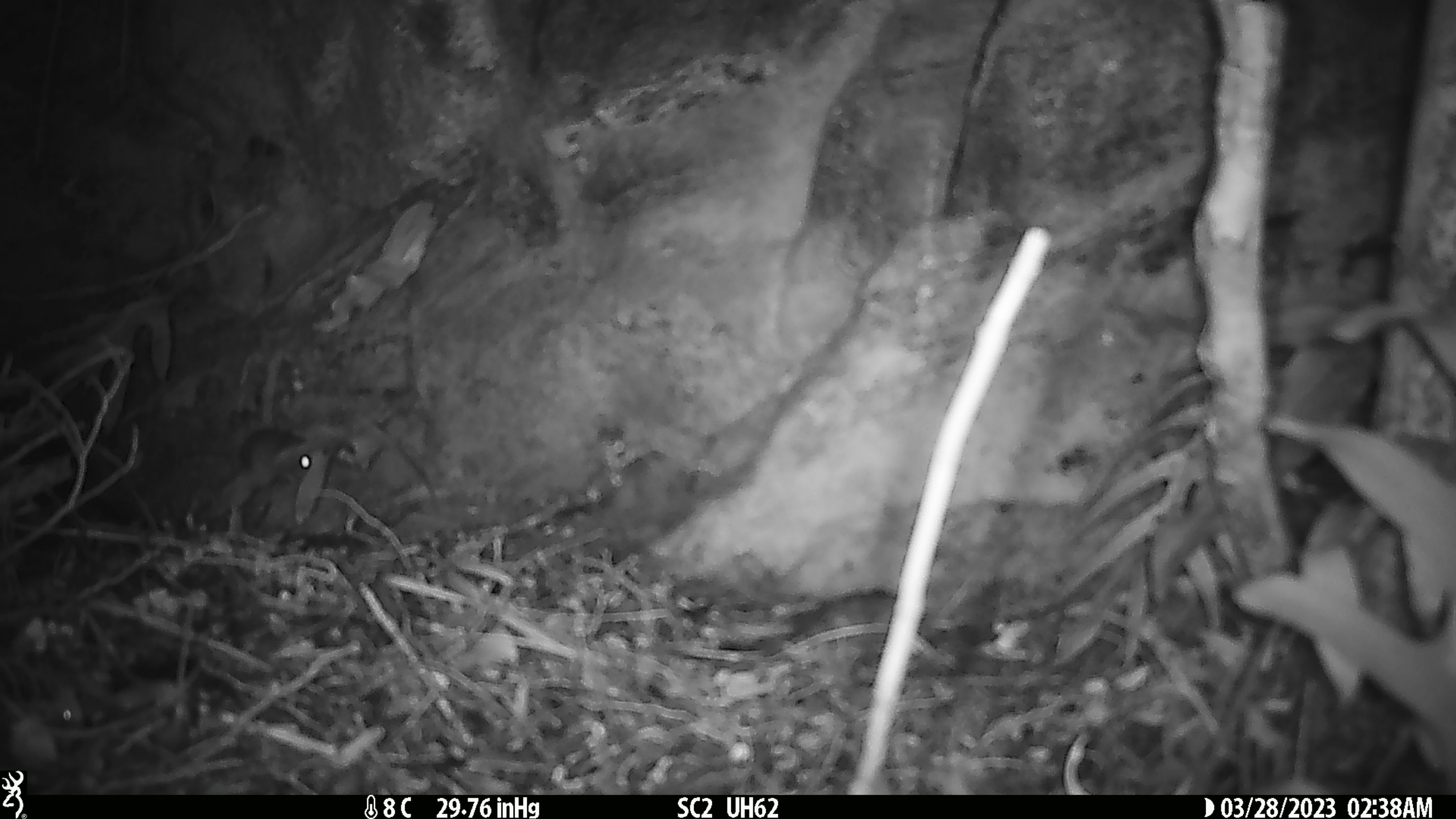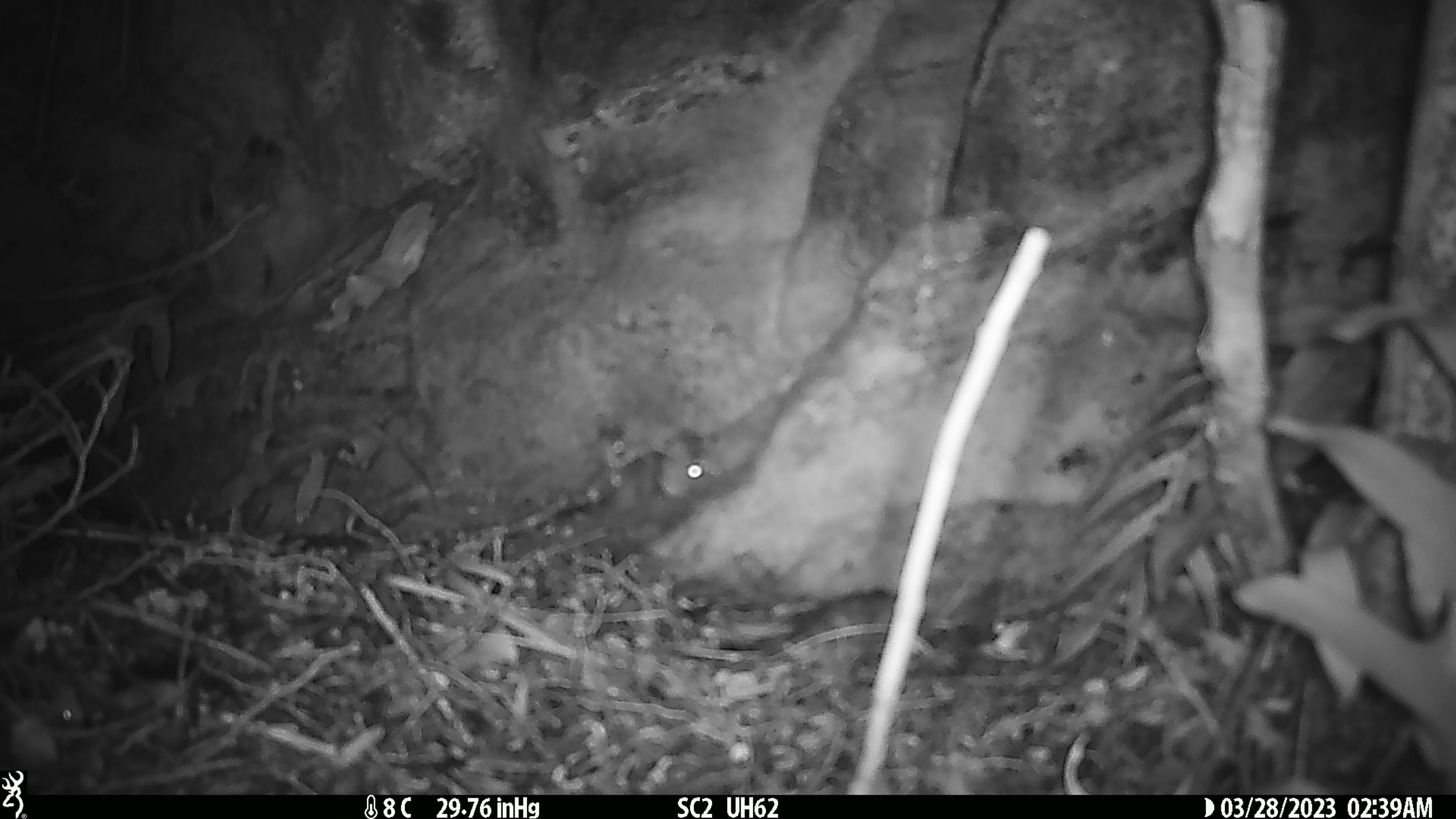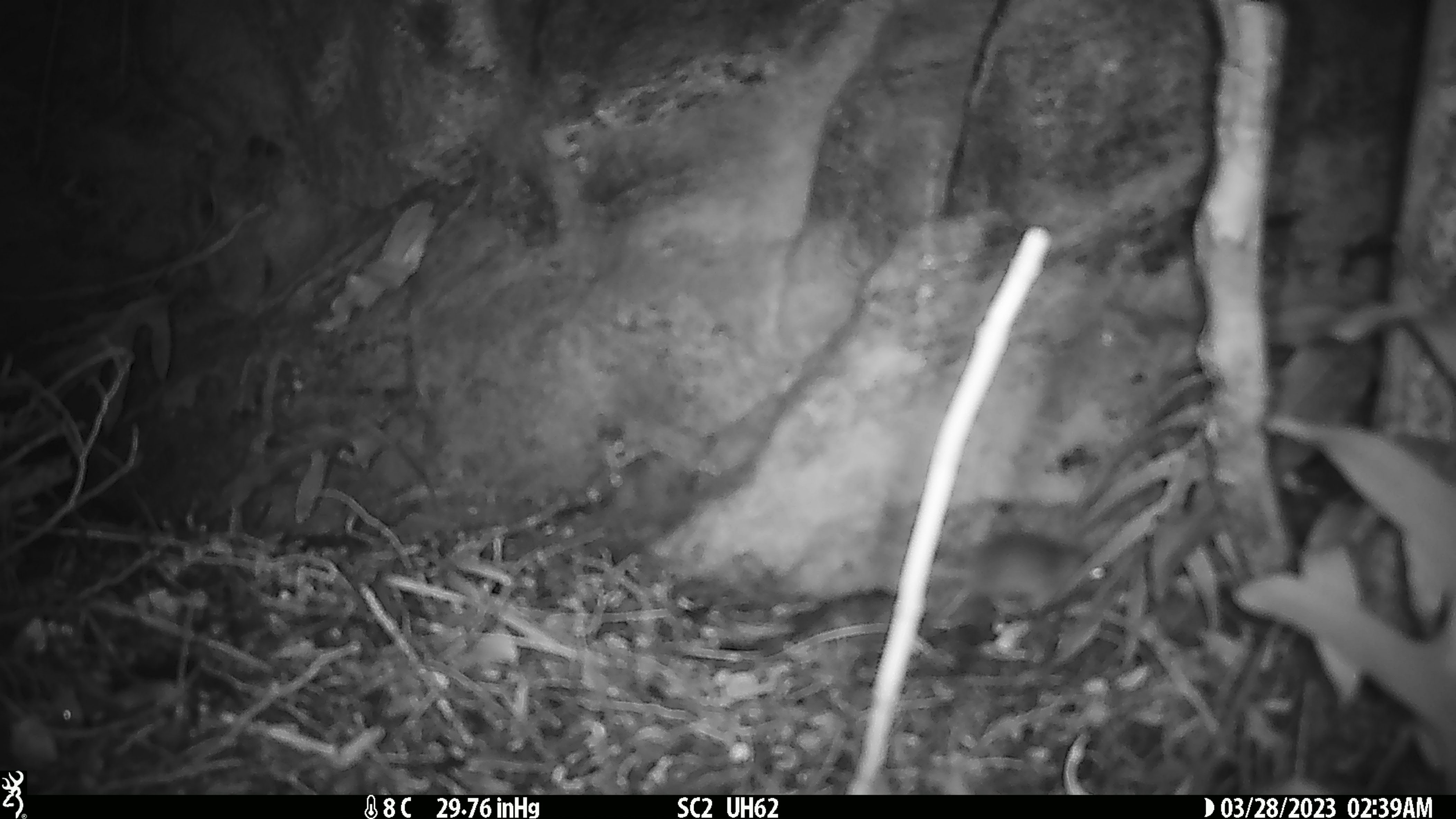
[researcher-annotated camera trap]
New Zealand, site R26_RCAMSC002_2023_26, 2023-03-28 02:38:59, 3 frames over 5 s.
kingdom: Animalia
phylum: Chordata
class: Mammalia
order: Rodentia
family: Muridae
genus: Mus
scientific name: Mus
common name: mouse